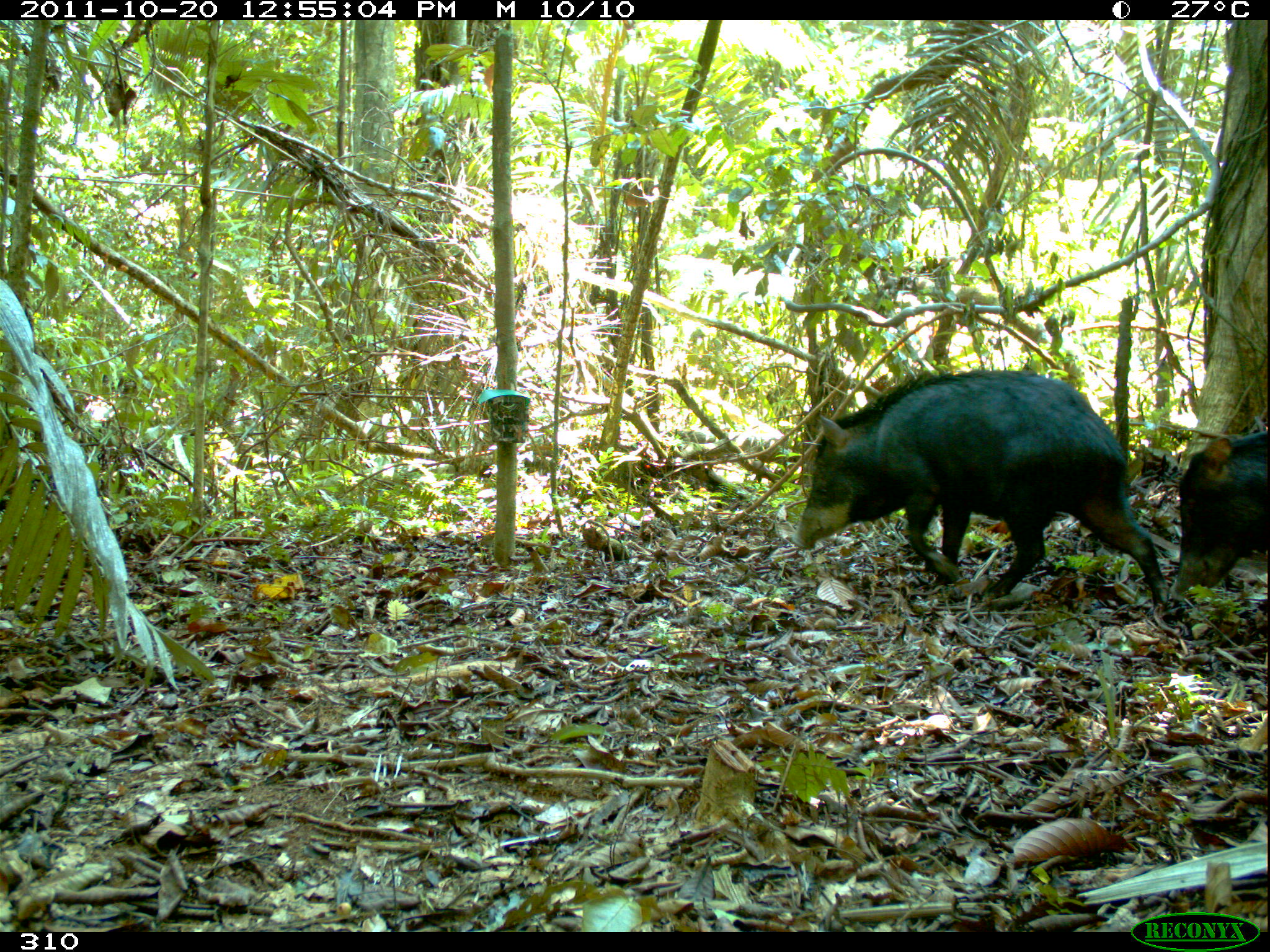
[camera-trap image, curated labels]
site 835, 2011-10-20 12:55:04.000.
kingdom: Animalia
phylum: Chordata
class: Mammalia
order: Artiodactyla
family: Tayassuidae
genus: Tayassu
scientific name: Tayassu pecari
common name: white-lipped peccary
Tayassu pecari (white-lipped peccary).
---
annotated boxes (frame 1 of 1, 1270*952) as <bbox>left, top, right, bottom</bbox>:
tayassu pecari: <bbox>789, 368, 1170, 605</bbox>; <bbox>1168, 430, 1268, 616</bbox>